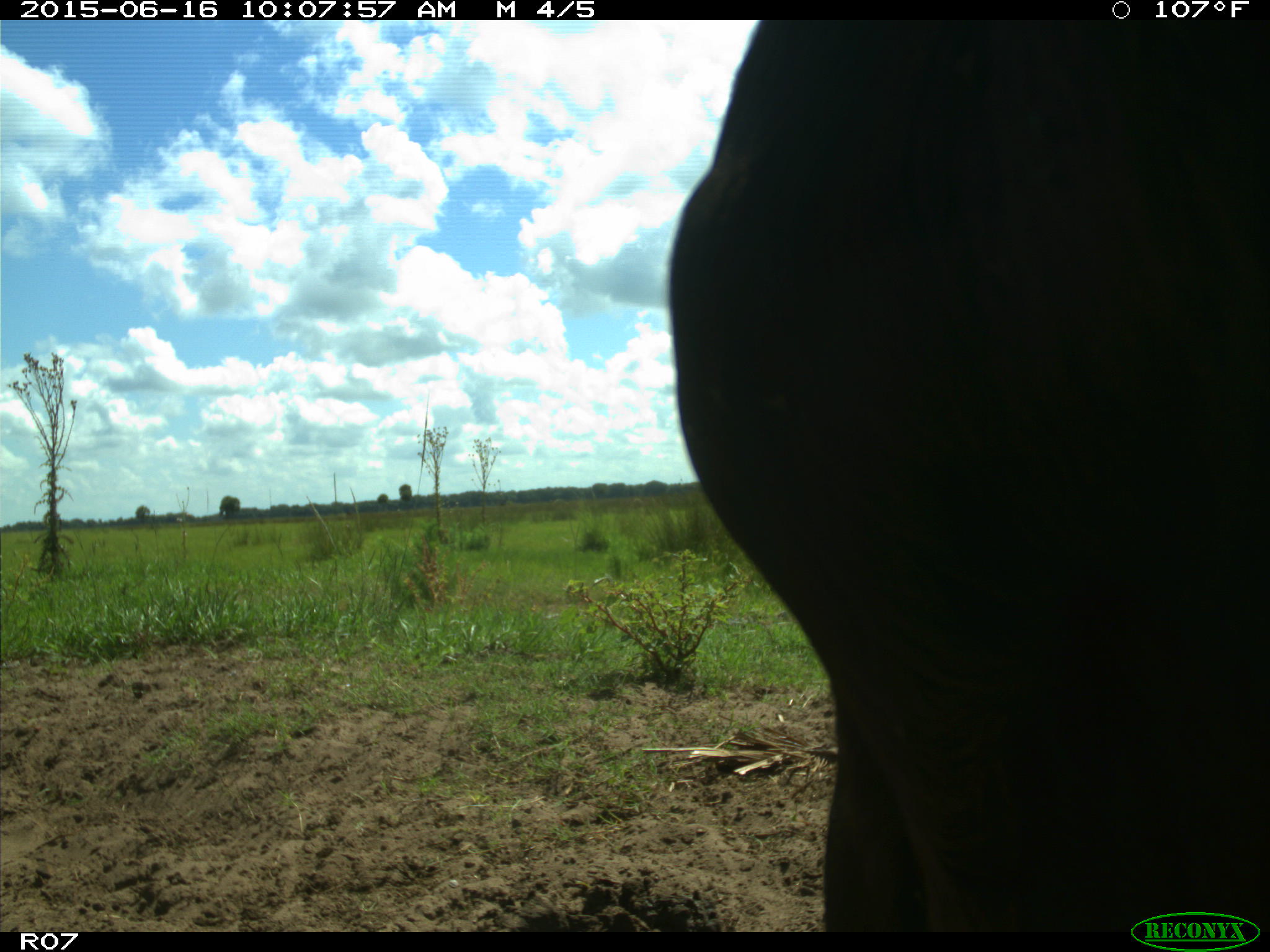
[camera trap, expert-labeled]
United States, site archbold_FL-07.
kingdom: Animalia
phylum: Chordata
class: Mammalia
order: Artiodactyla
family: Bovidae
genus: Bos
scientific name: Bos taurus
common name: domestic cow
Bos taurus (domestic cow).